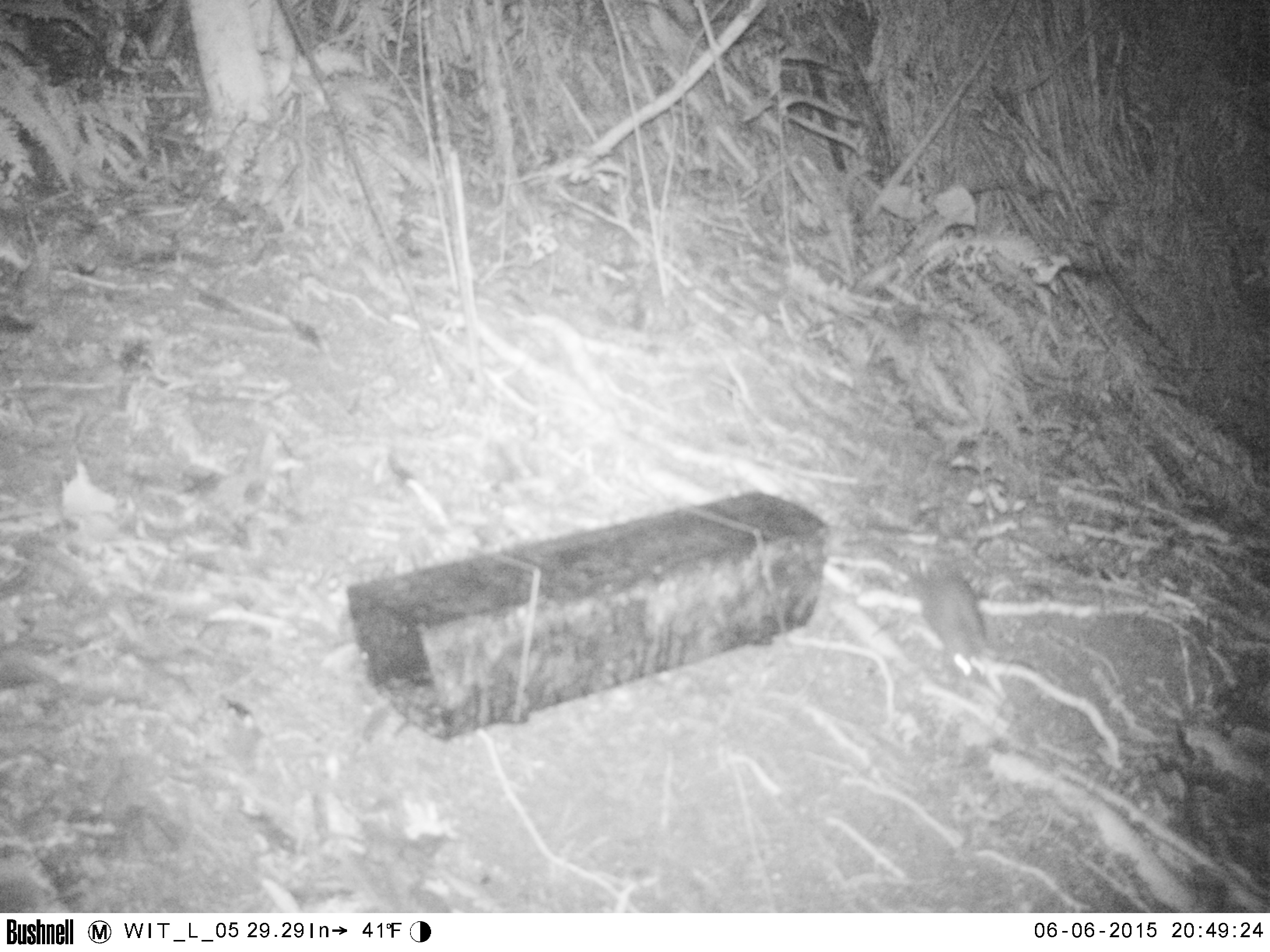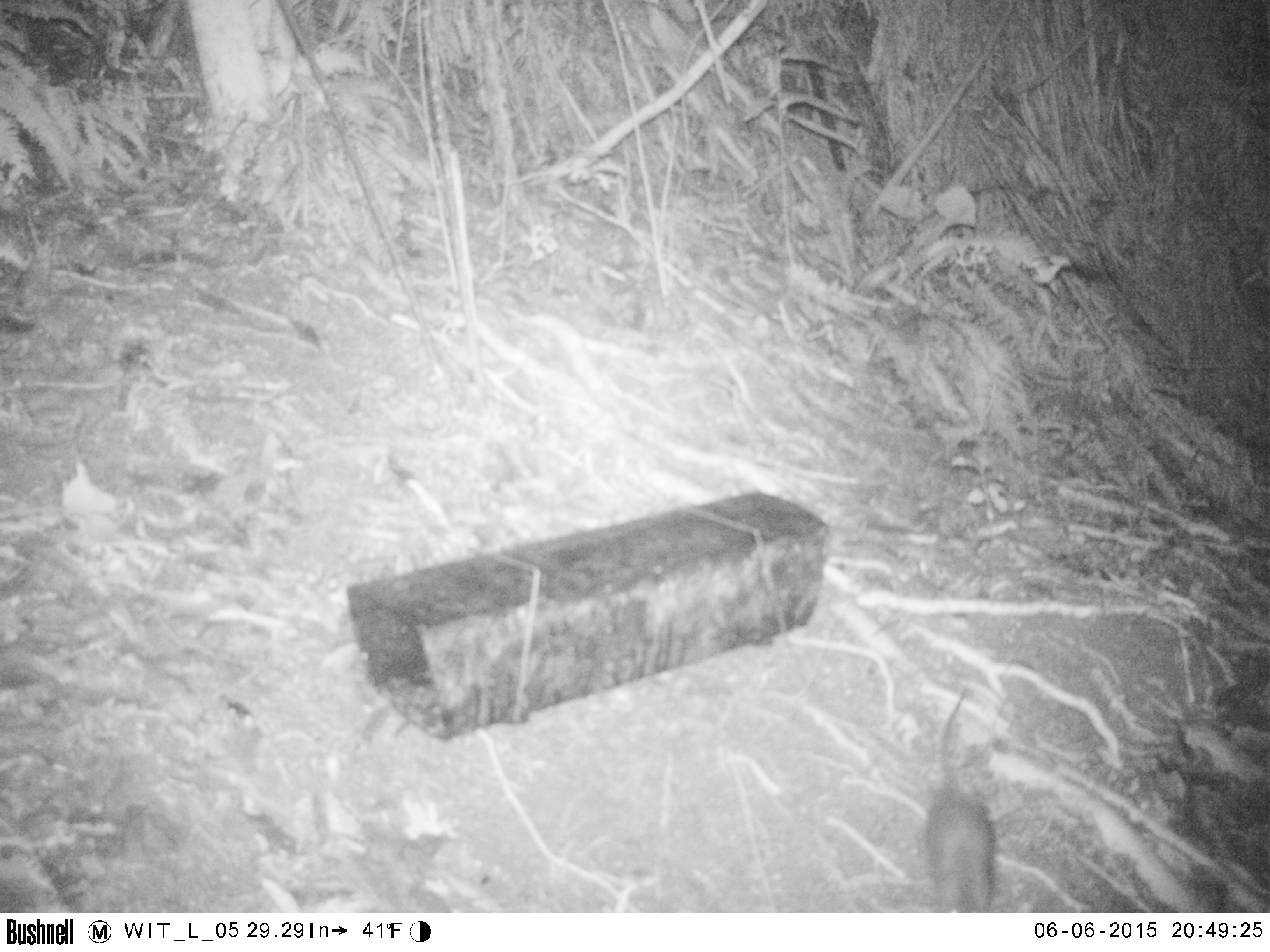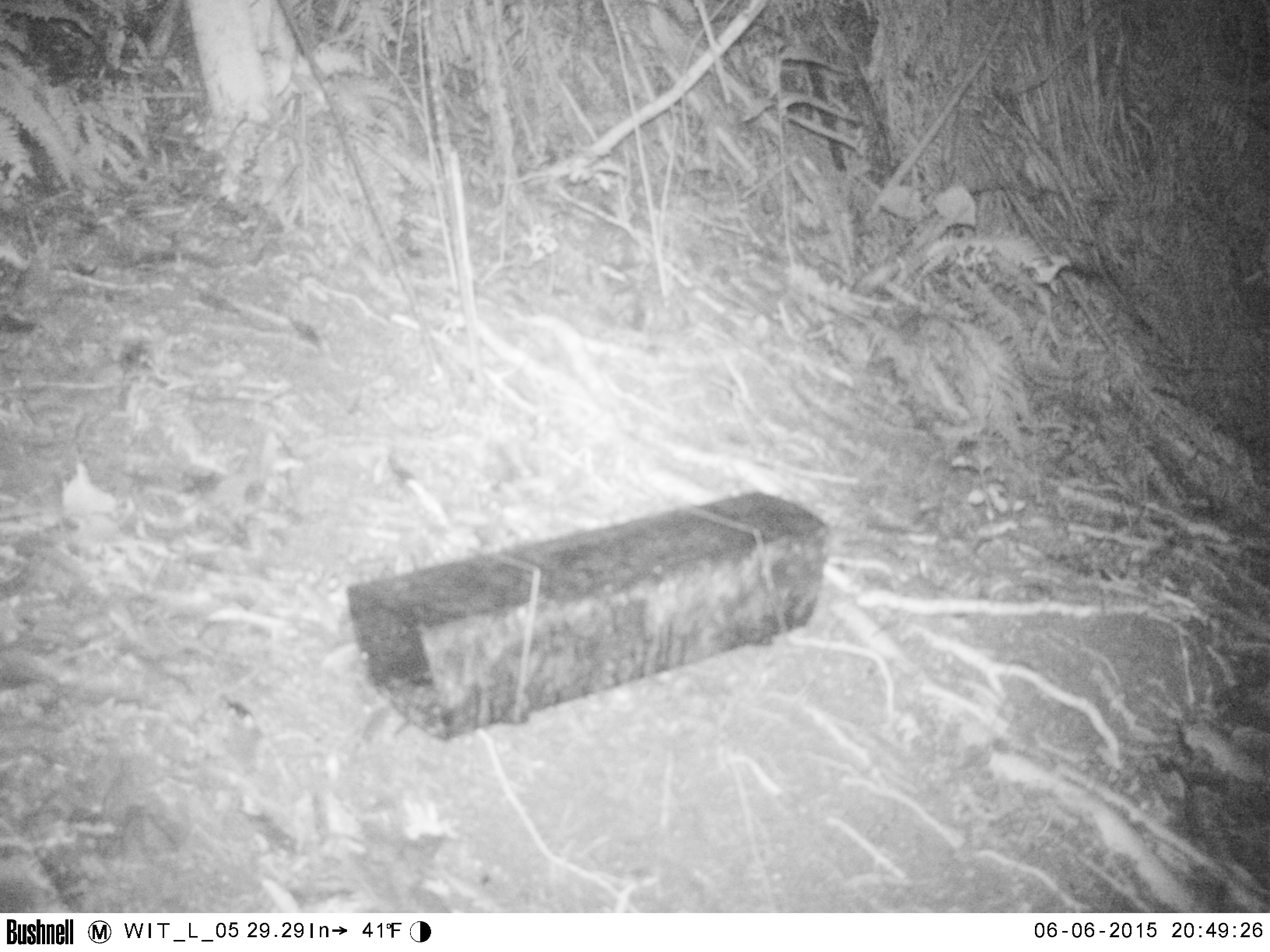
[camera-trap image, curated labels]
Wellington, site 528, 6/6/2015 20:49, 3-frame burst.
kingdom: Animalia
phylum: Chordata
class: Mammalia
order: Rodentia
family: Muridae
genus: Rattus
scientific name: Rattus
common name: rat